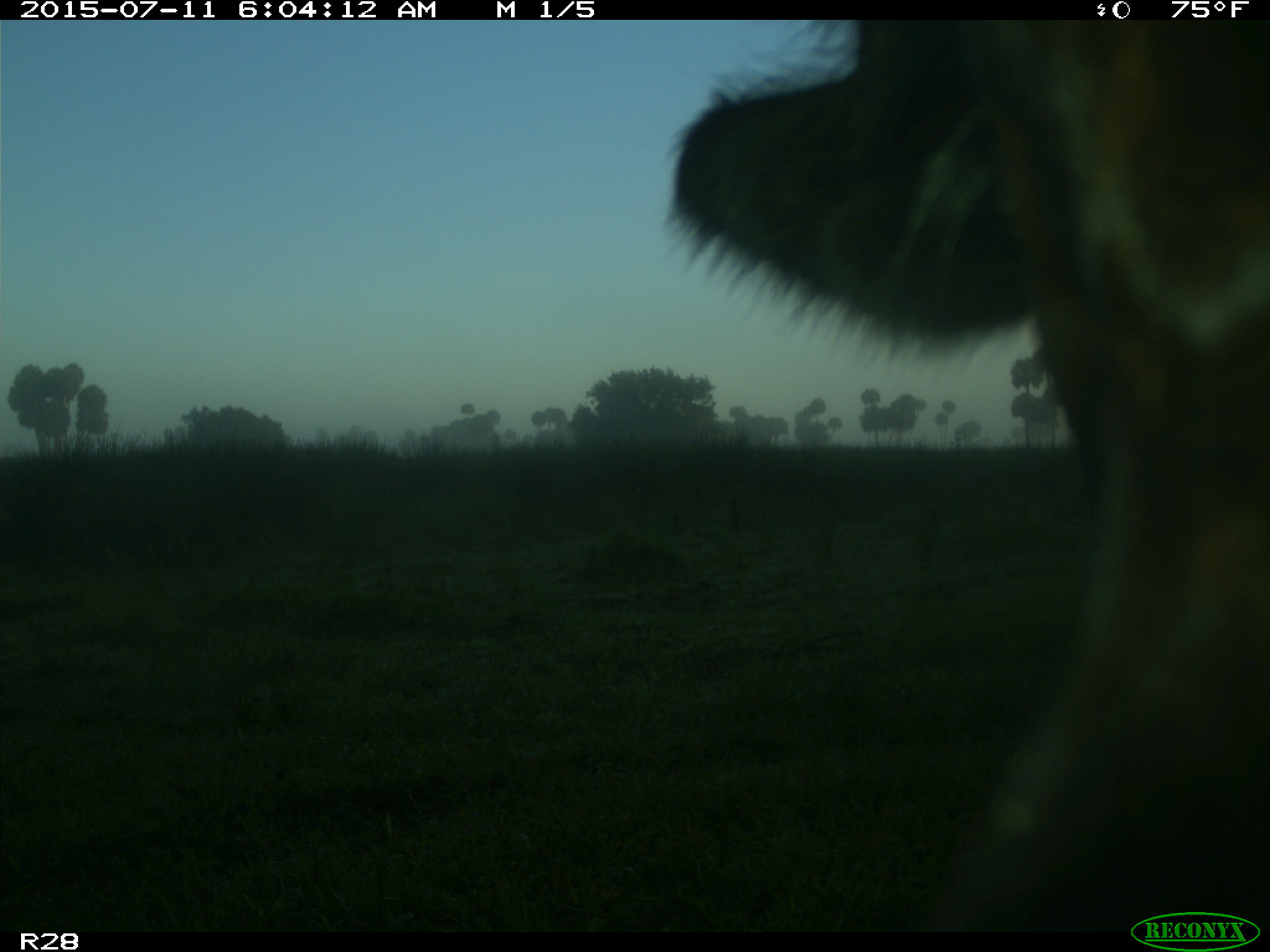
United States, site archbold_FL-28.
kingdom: Animalia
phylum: Chordata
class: Mammalia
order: Artiodactyla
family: Bovidae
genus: Bos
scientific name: Bos taurus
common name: domestic cow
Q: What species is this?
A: Bos taurus (domestic cow).